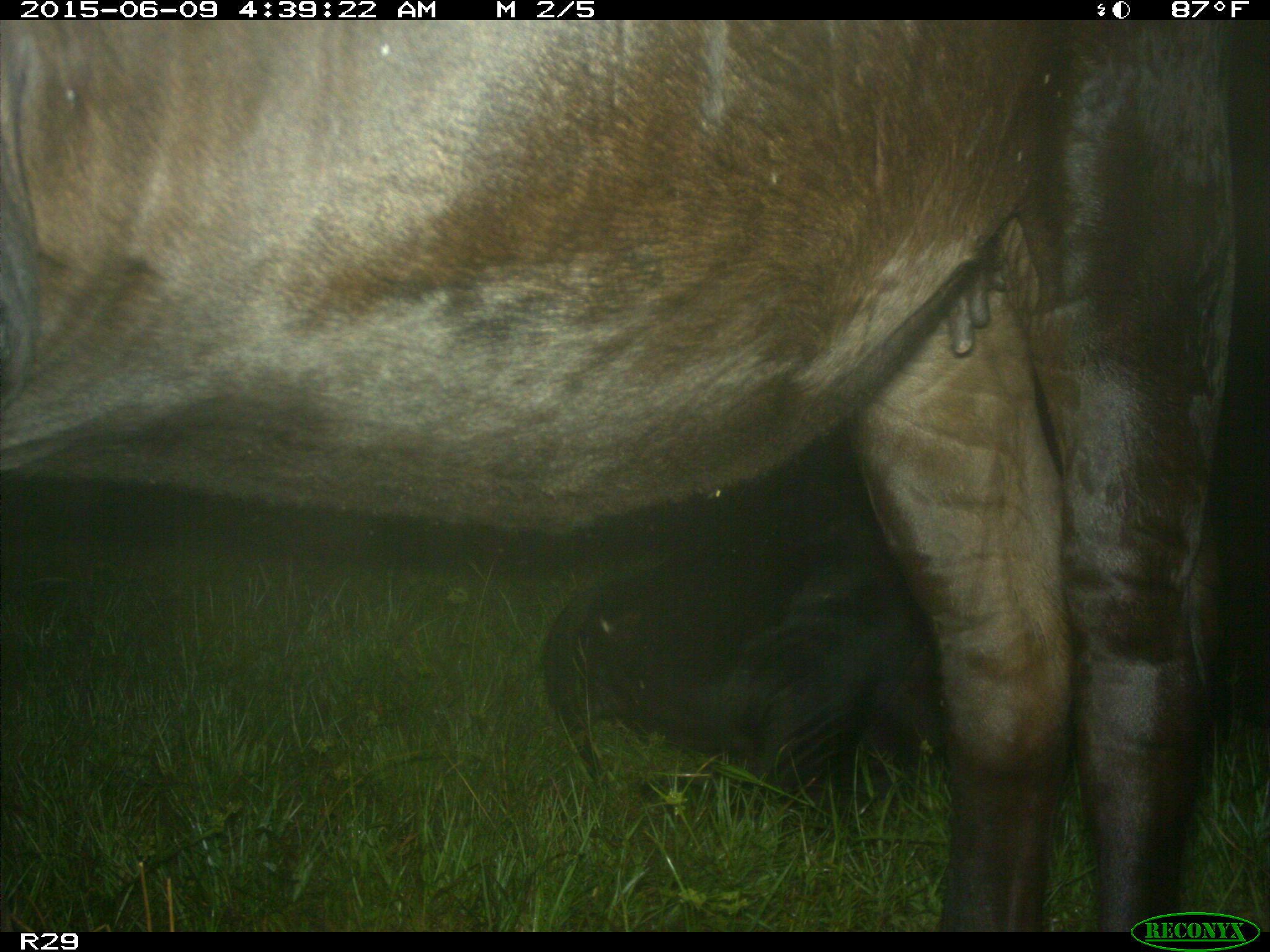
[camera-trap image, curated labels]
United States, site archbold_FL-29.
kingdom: Animalia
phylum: Chordata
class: Mammalia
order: Artiodactyla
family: Bovidae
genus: Bos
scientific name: Bos taurus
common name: domestic cow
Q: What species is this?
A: Bos taurus (domestic cow).